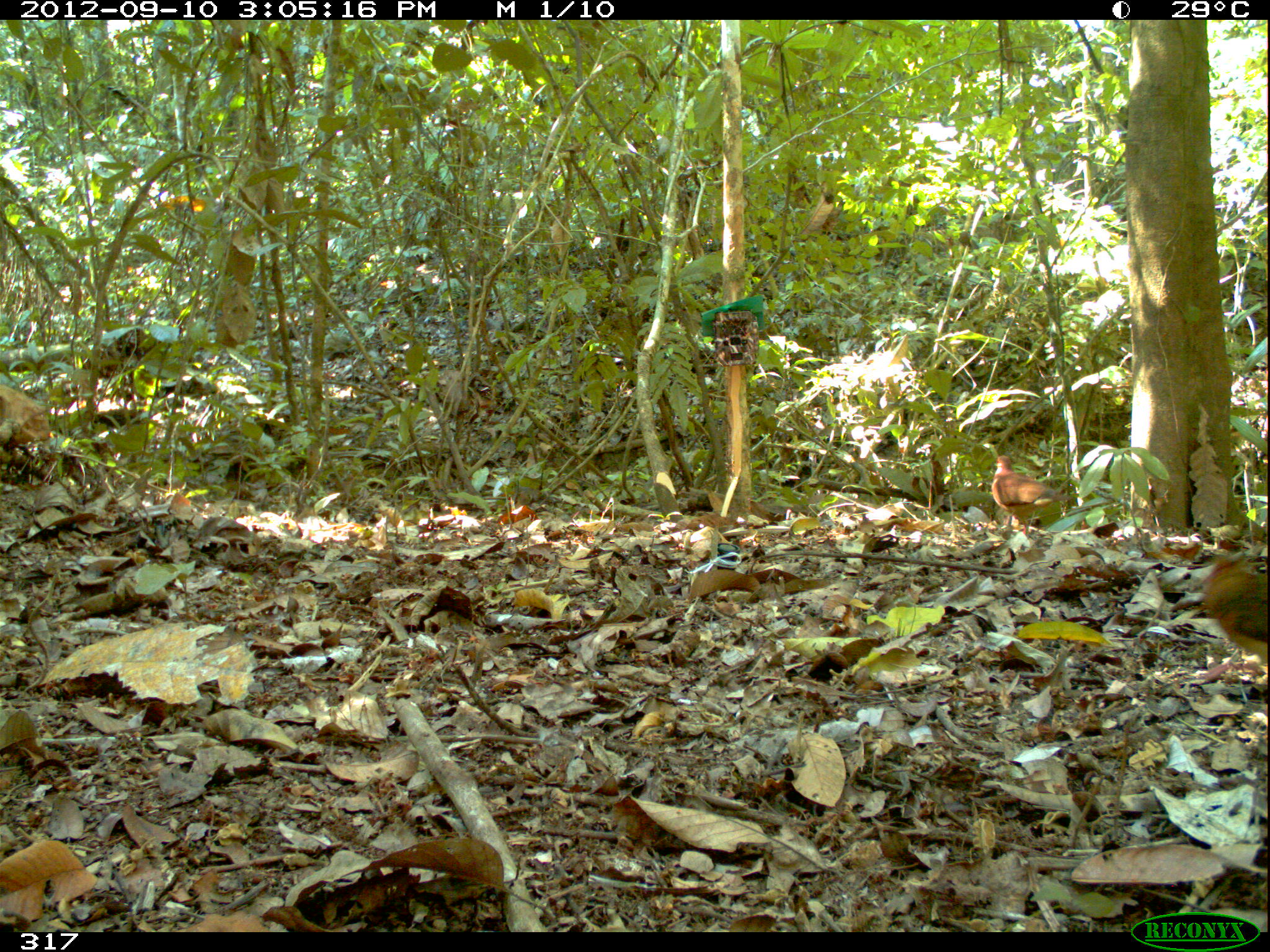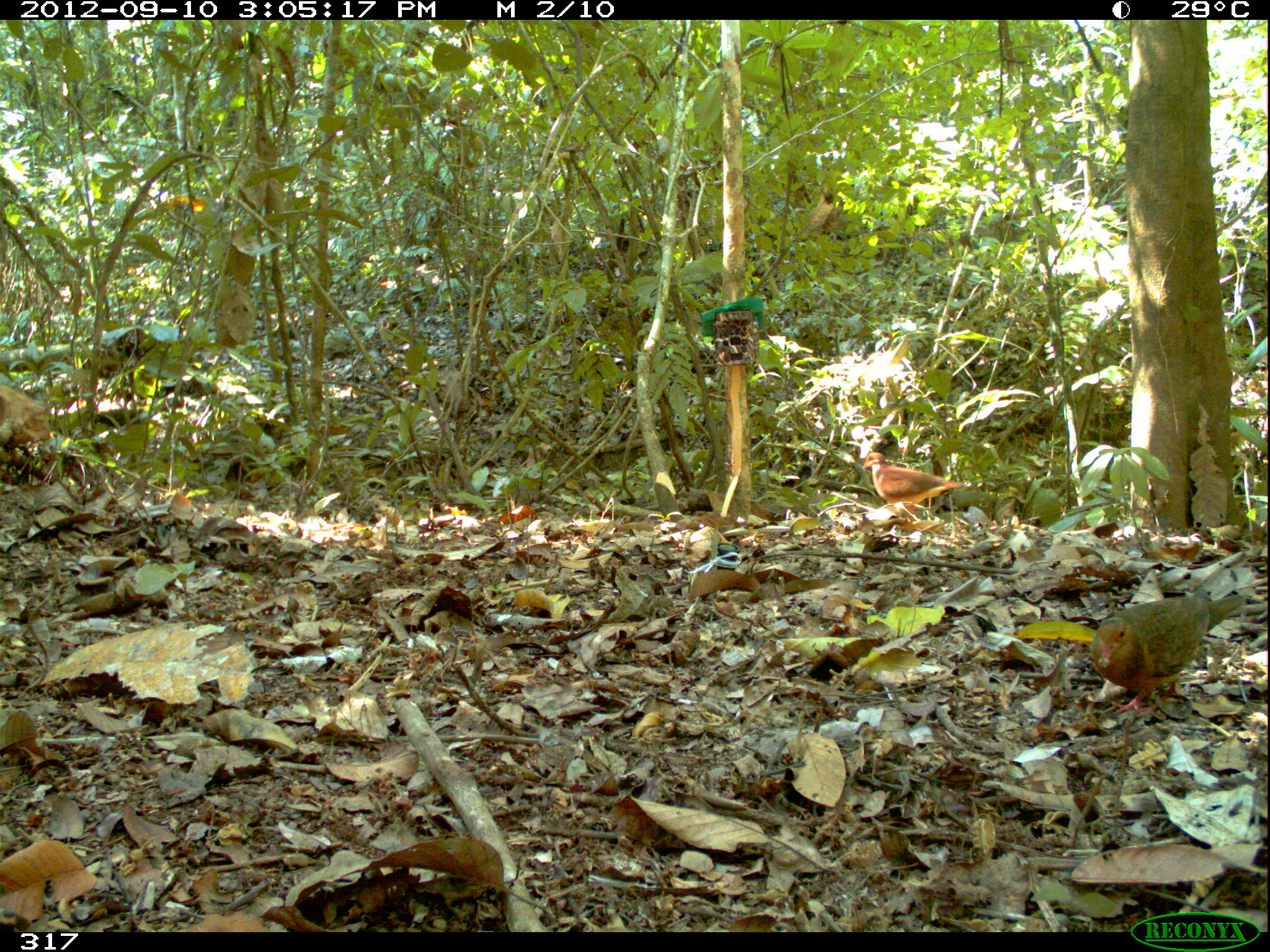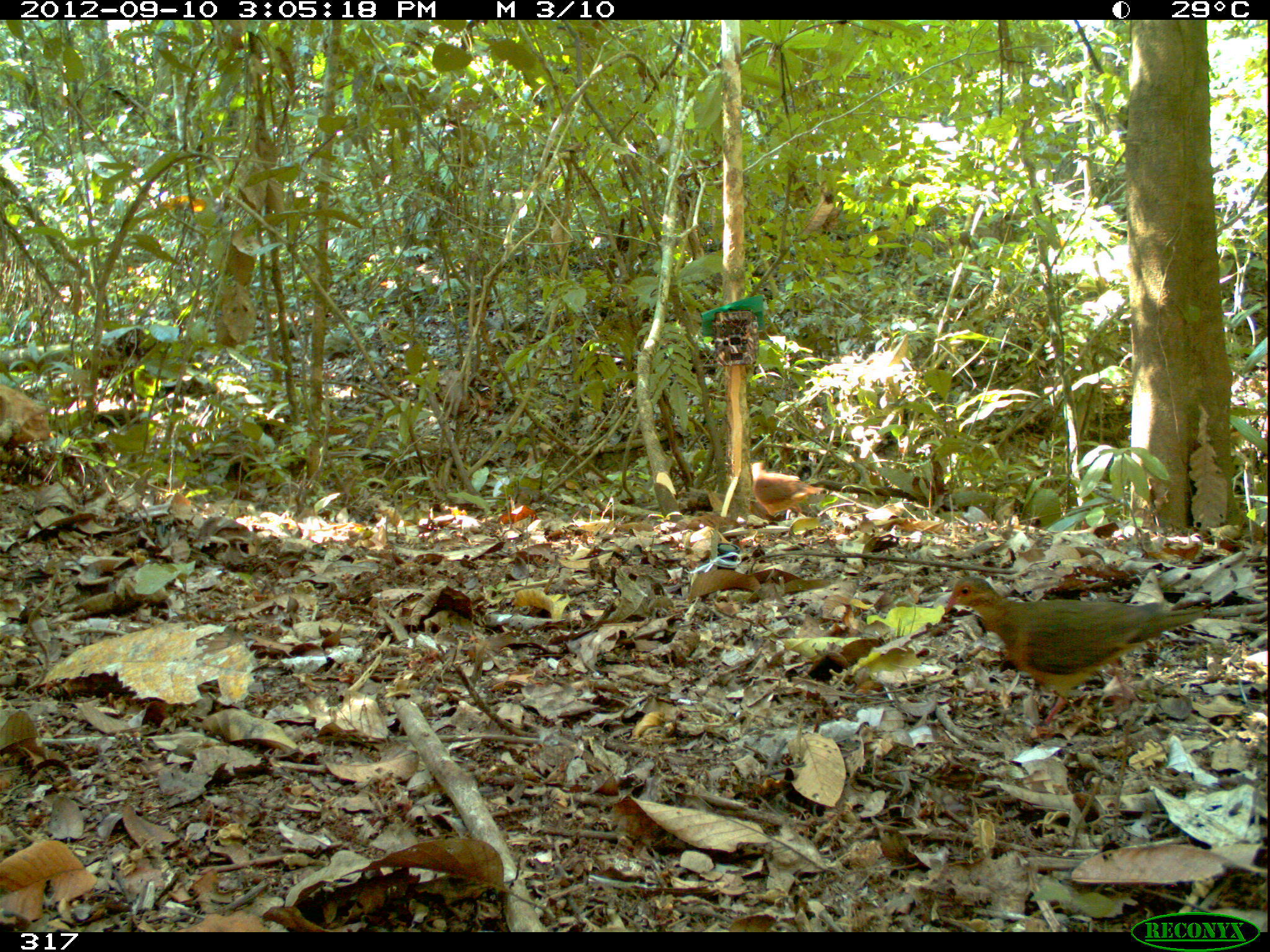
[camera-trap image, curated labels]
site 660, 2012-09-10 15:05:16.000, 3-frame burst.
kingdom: Animalia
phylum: Chordata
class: Aves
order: Columbiformes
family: Columbidae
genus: Geotrygon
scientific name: Geotrygon montana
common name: ruddy quail-dove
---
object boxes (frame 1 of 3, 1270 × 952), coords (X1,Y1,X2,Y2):
geotrygon montana: (1198,550,1263,680); (990,455,1070,536)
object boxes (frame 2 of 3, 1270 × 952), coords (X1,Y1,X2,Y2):
geotrygon montana: (1089,593,1245,716); (861,451,964,522)